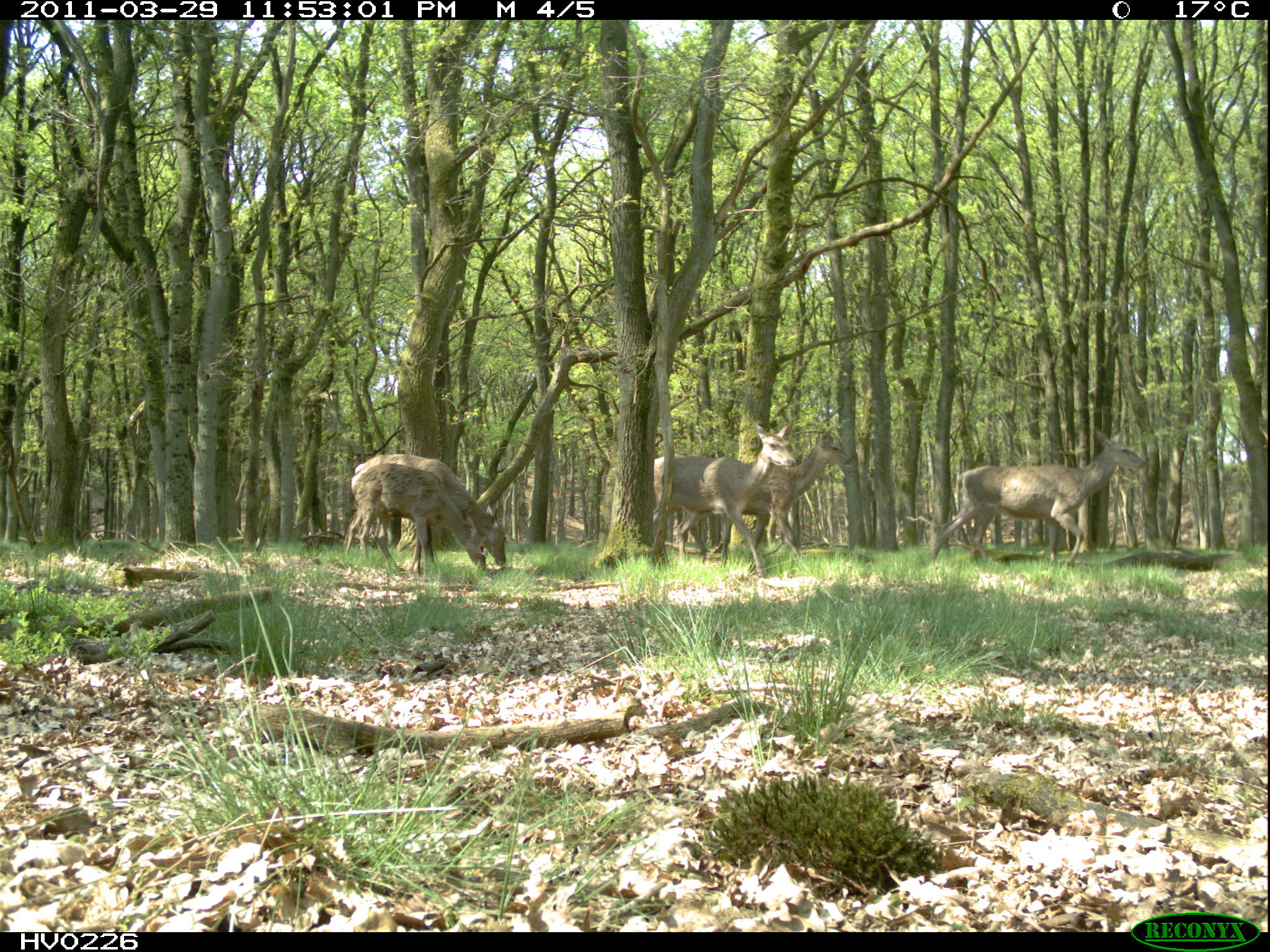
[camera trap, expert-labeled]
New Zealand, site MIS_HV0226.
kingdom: Animalia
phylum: Chordata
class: Mammalia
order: Artiodactyla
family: Cervidae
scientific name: Cervidae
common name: deer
Deer (Cervidae).